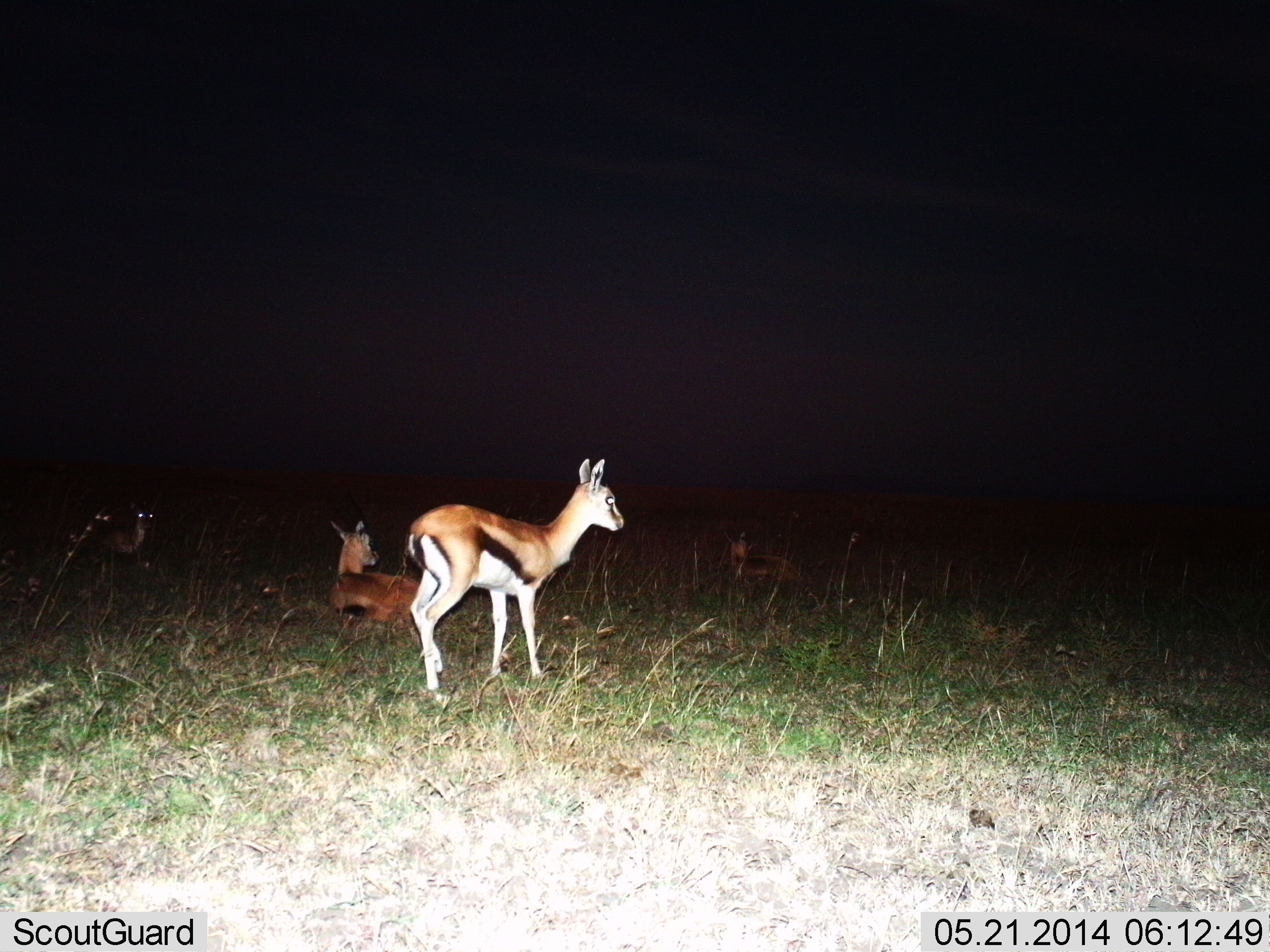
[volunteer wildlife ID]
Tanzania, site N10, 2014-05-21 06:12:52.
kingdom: Animalia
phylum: Chordata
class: Mammalia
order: Artiodactyla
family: Bovidae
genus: Eudorcas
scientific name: Eudorcas thomsonii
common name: thomson's gazelle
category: gazellethomsons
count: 4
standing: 80%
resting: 100%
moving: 0%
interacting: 0%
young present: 0%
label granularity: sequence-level